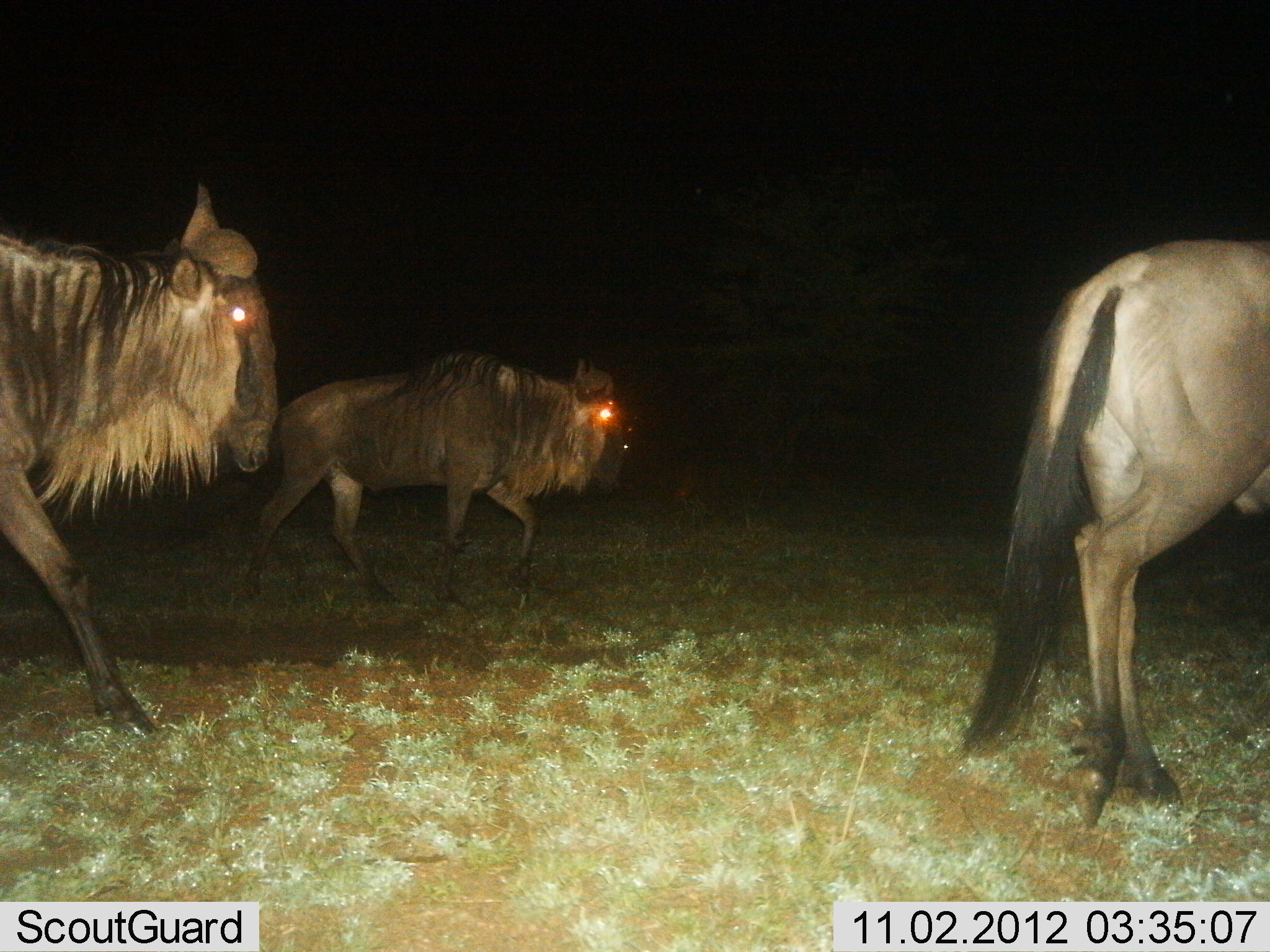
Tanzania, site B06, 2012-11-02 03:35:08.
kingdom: Animalia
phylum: Chordata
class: Mammalia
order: Artiodactyla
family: Bovidae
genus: Connochaetes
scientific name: Connochaetes taurinus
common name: blue wildebeest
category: wildebeest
Wildebeest (blue wildebeest) (Connochaetes taurinus), count 3. Behavior (volunteer vote fractions): standing 20%, resting 0%, moving 100%, interacting 0%. Young present (vote fraction): 0%. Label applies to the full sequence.